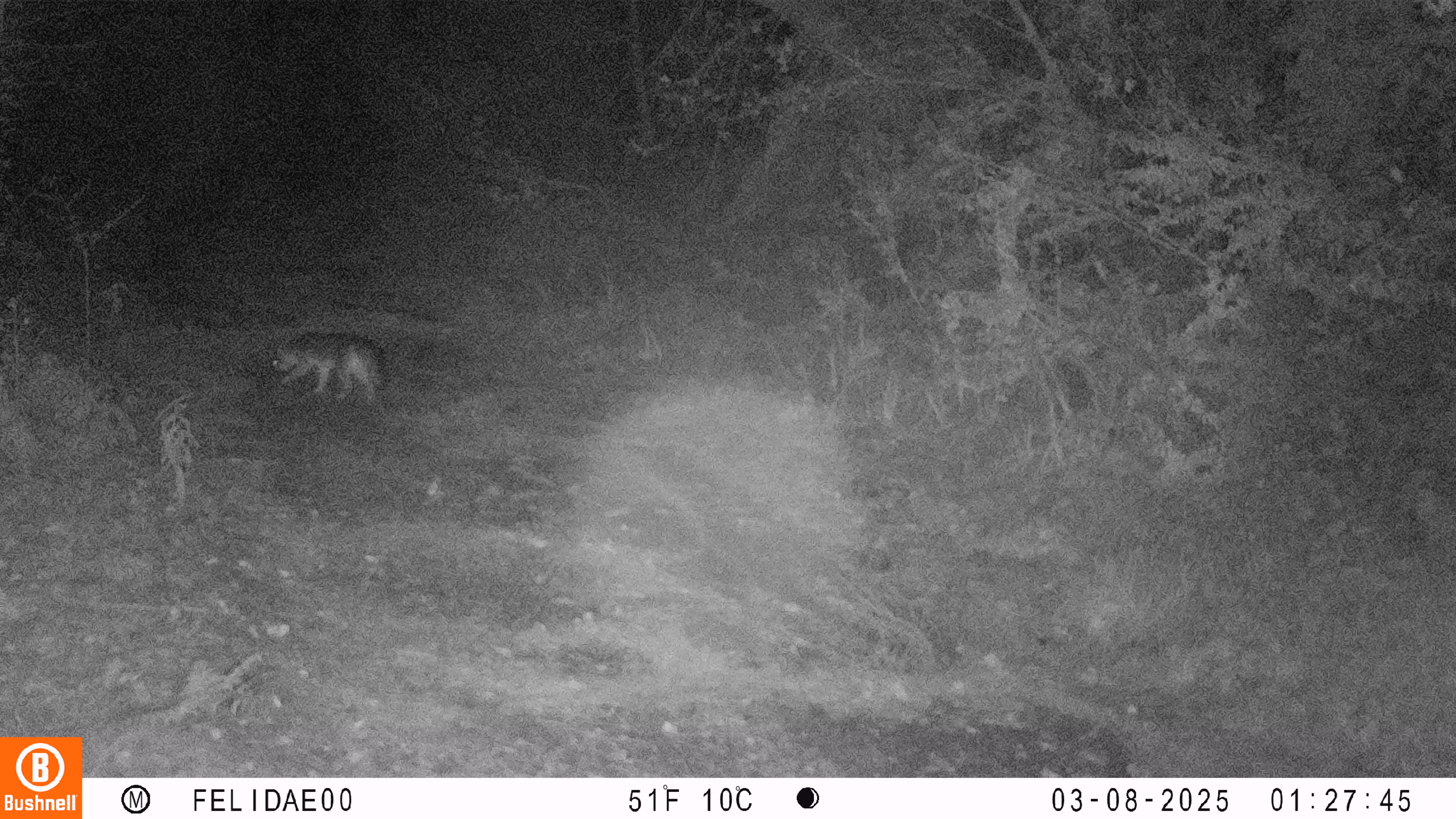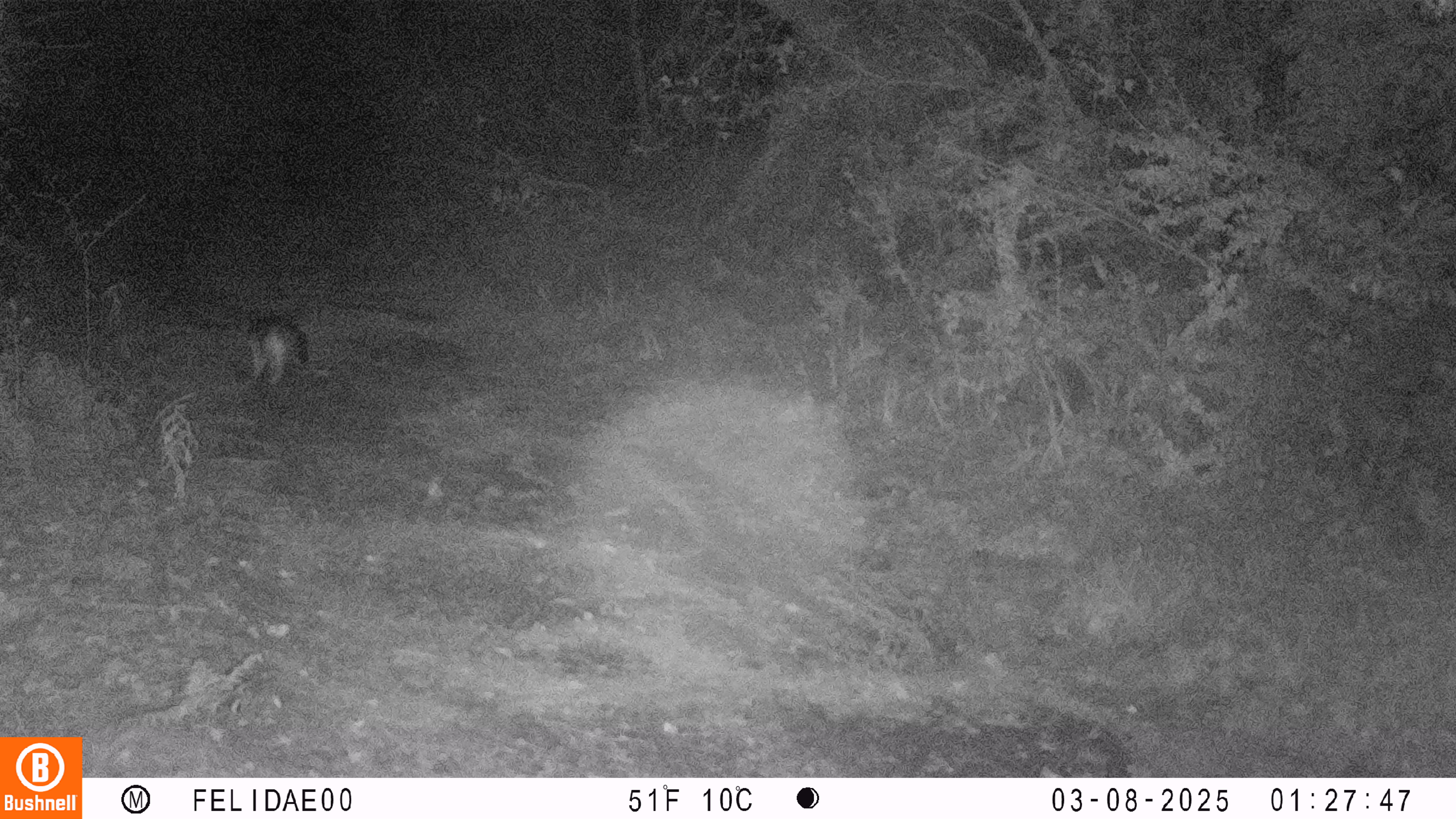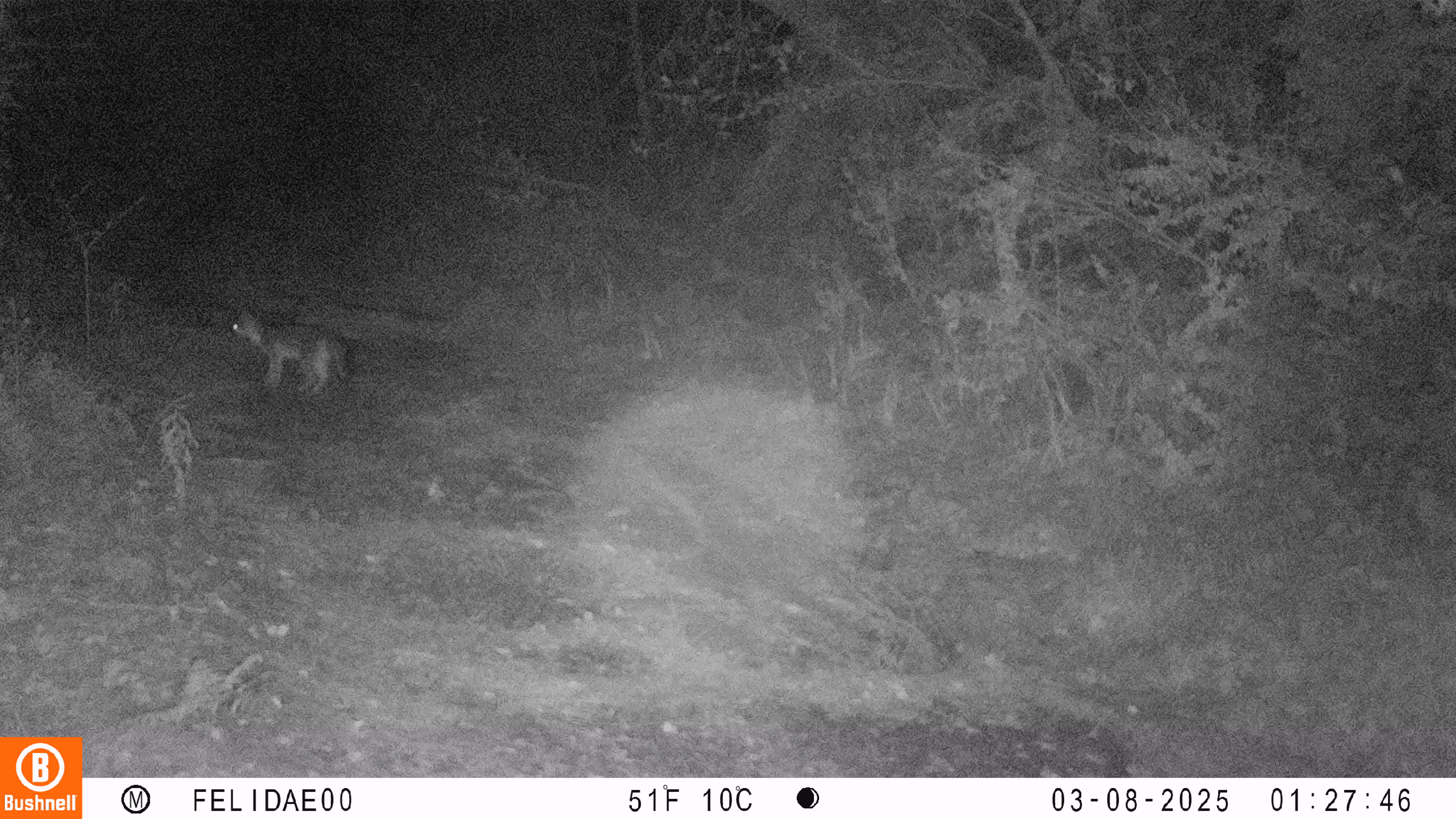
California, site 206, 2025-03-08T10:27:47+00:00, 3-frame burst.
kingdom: Animalia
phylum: Chordata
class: Mammalia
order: Carnivora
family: Canidae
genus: Urocyon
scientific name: Urocyon cinereoargenteus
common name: gray fox